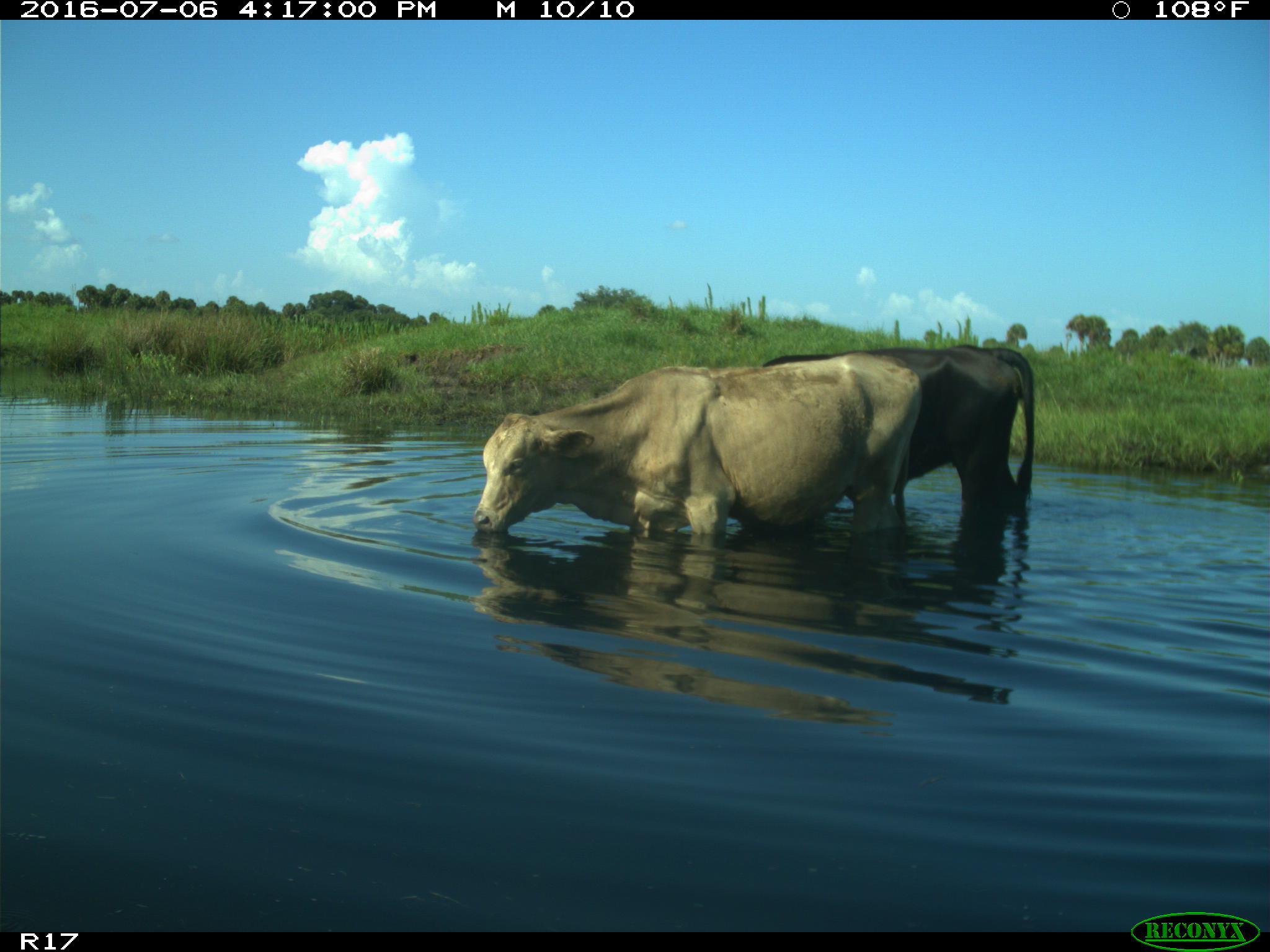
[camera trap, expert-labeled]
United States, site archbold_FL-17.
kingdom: Animalia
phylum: Chordata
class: Mammalia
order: Artiodactyla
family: Bovidae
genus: Bos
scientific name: Bos taurus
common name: domestic cow